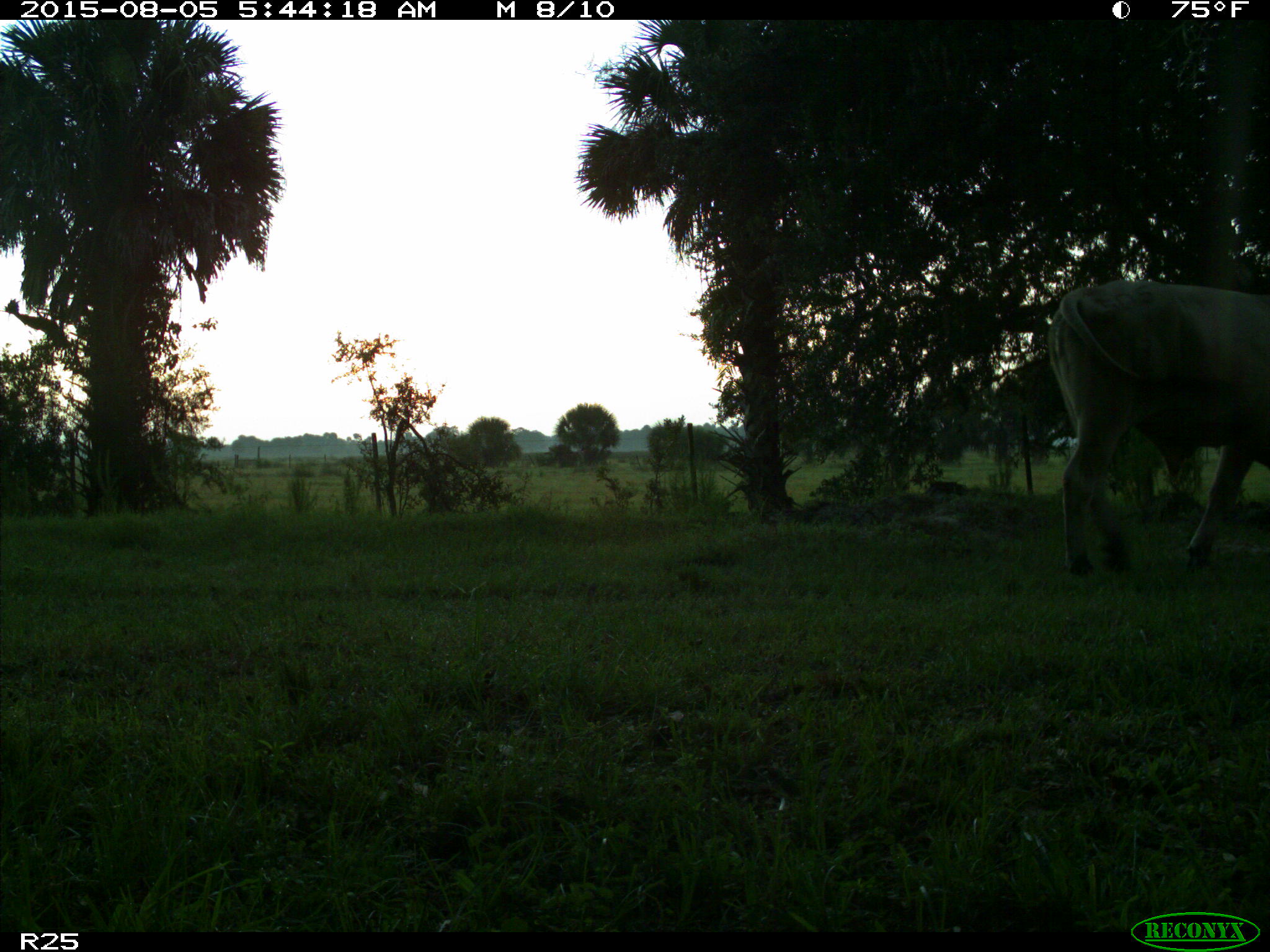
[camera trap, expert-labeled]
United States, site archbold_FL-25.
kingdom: Animalia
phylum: Chordata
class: Mammalia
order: Artiodactyla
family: Bovidae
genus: Bos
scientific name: Bos taurus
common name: domestic cow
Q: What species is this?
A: Bos taurus (domestic cow).